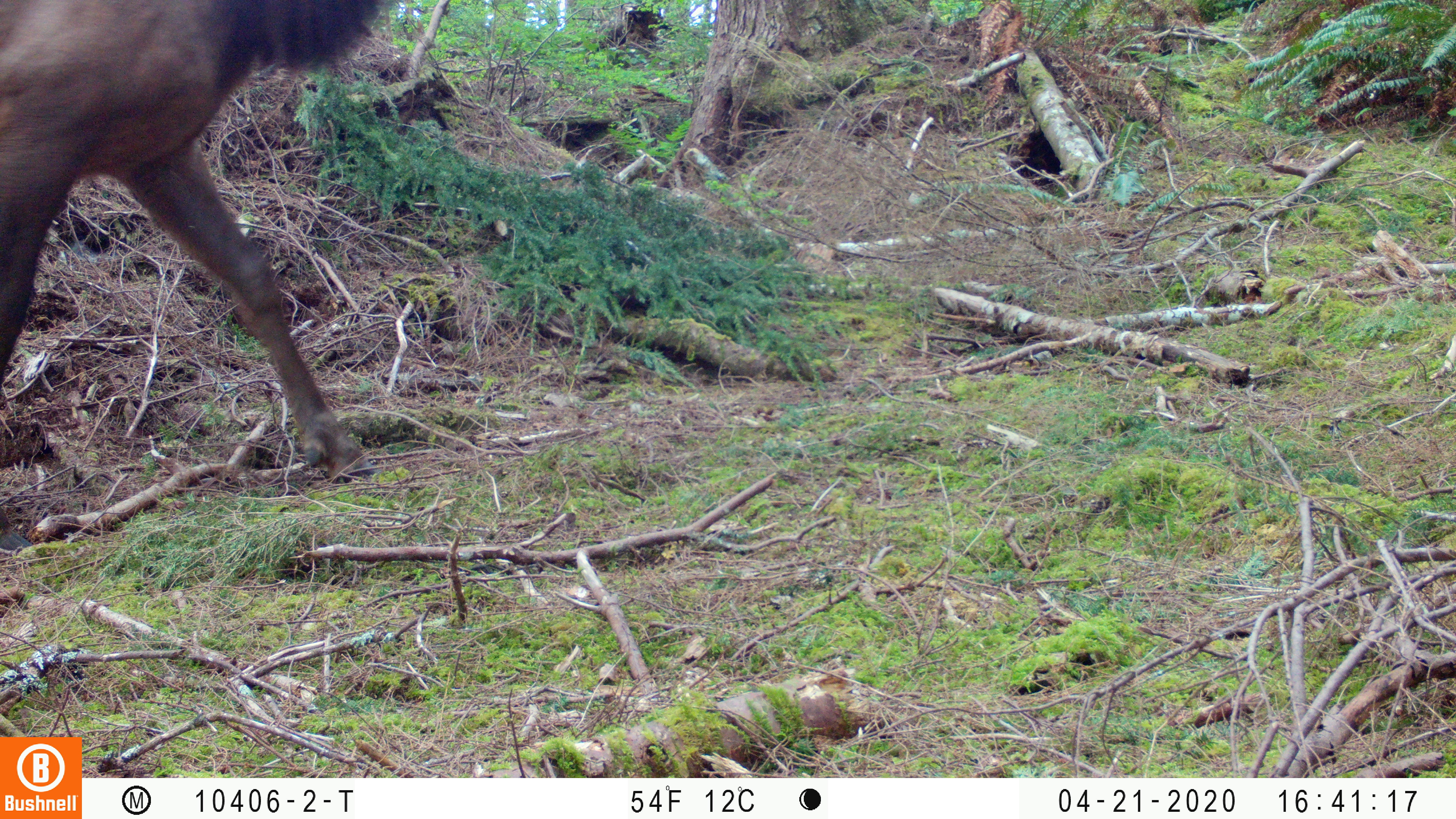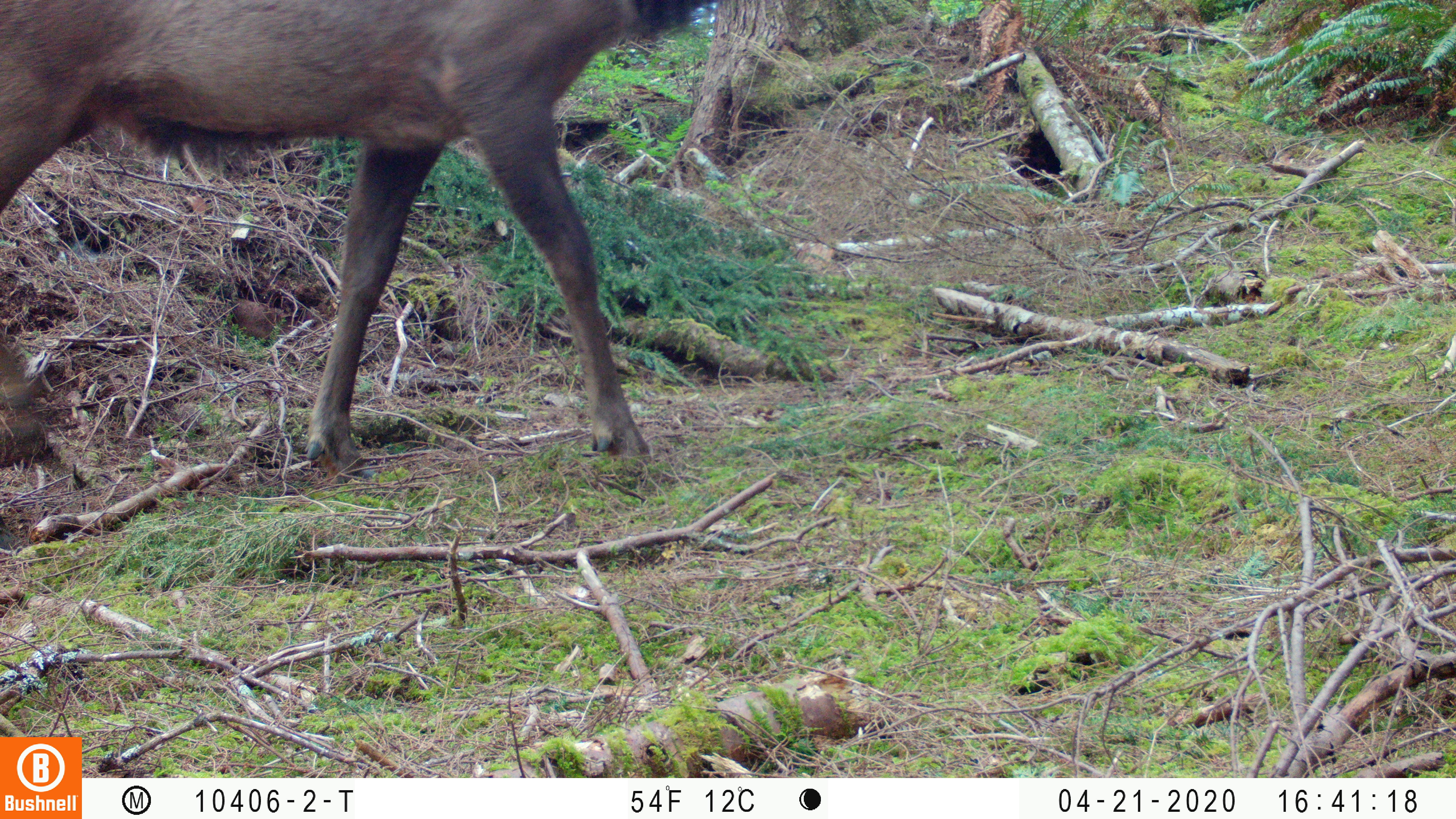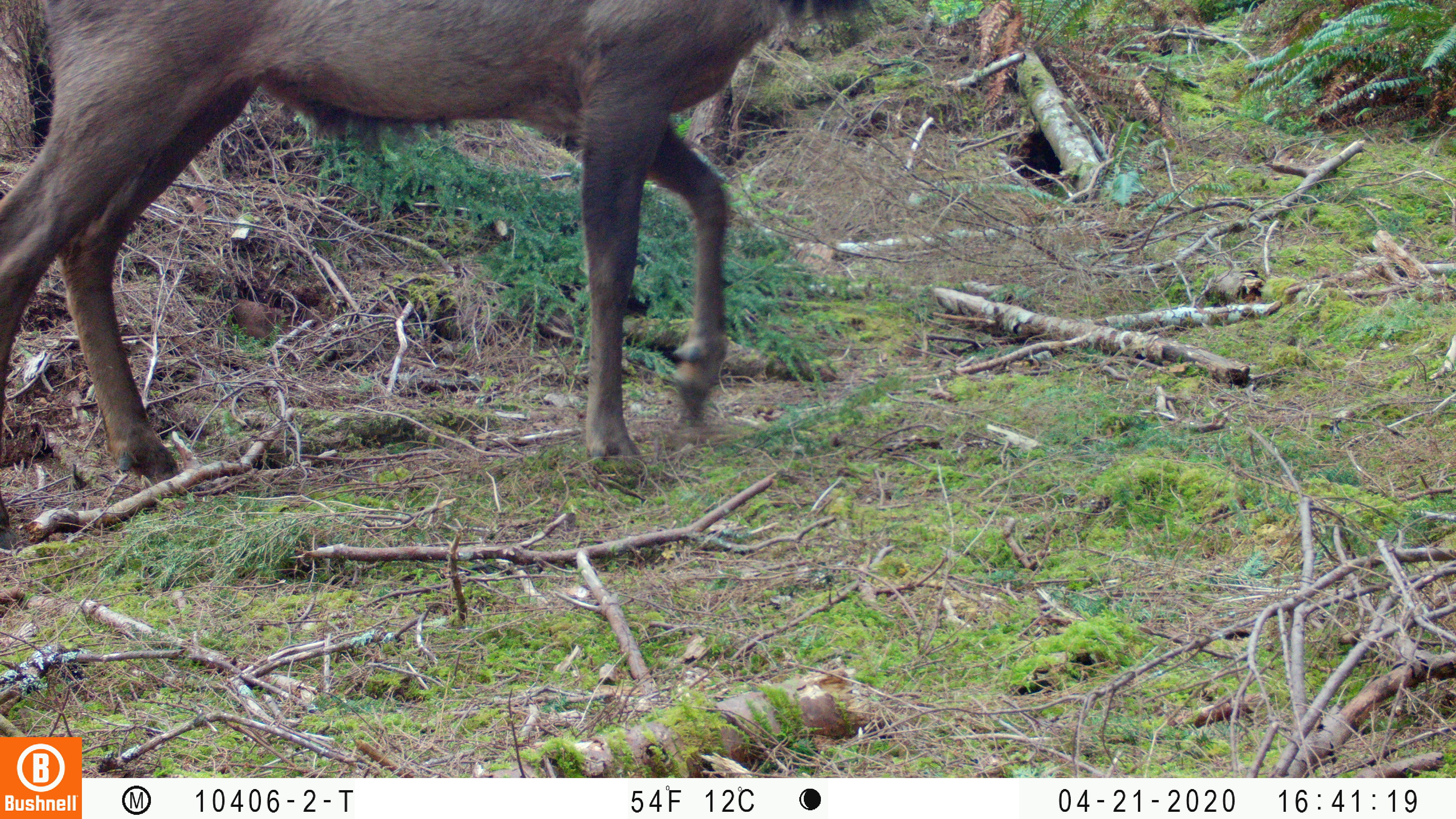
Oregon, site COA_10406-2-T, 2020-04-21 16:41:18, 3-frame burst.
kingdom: Animalia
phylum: Chordata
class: Mammalia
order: Artiodactyla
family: Cervidae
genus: Cervus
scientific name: Cervus canadensis roosevelti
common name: roosevelt elk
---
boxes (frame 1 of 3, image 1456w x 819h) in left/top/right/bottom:
roosevelt elk: 0/1/399/556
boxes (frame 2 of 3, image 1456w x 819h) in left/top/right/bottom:
roosevelt elk: 0/0/715/480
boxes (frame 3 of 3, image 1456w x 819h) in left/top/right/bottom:
roosevelt elk: 0/1/871/495